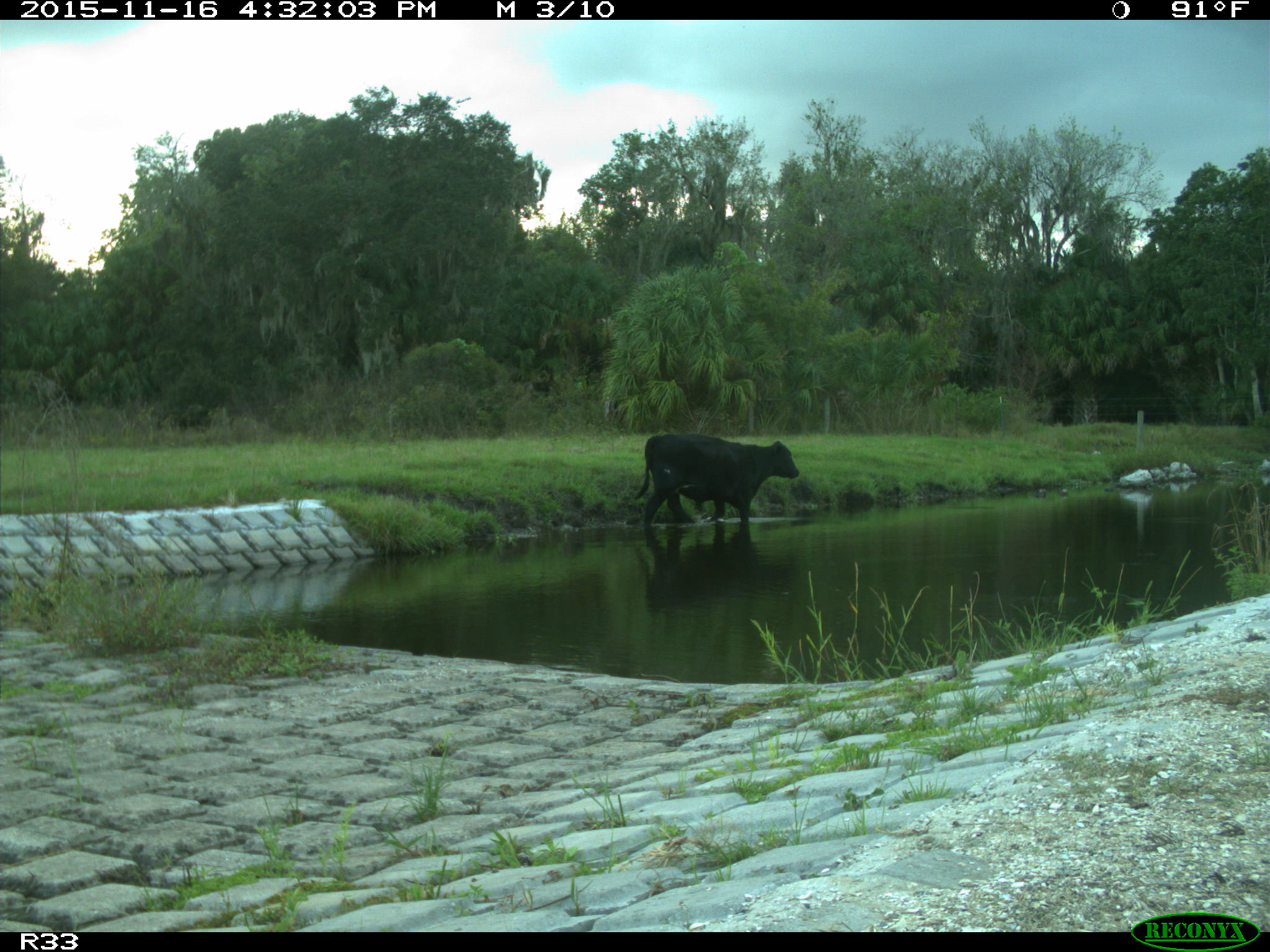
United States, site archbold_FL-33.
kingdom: Animalia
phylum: Chordata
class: Mammalia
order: Artiodactyla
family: Bovidae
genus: Bos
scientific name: Bos taurus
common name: domestic cow